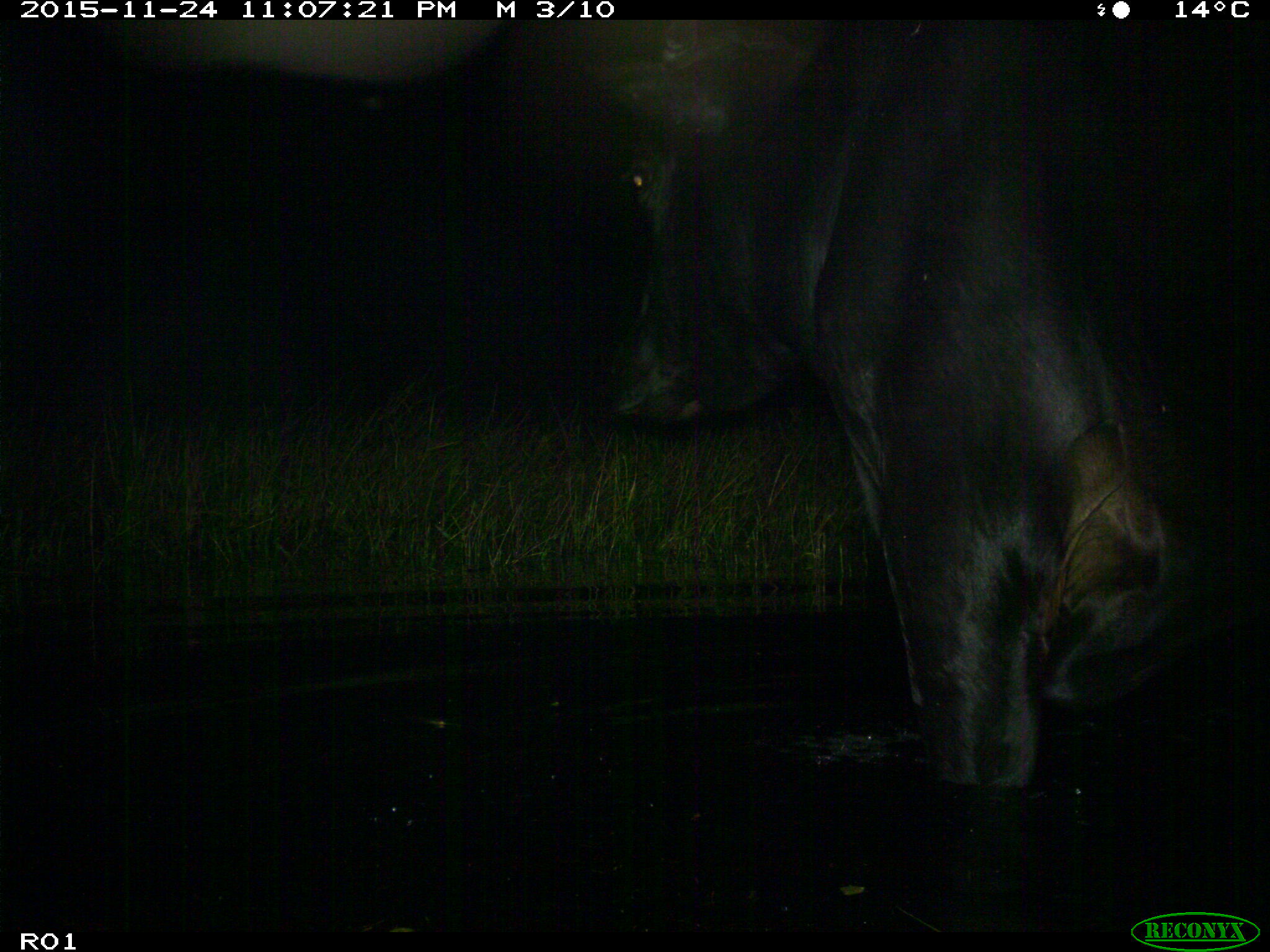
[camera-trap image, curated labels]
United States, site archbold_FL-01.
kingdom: Animalia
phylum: Chordata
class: Mammalia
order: Artiodactyla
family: Bovidae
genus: Bos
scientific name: Bos taurus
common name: domestic cow